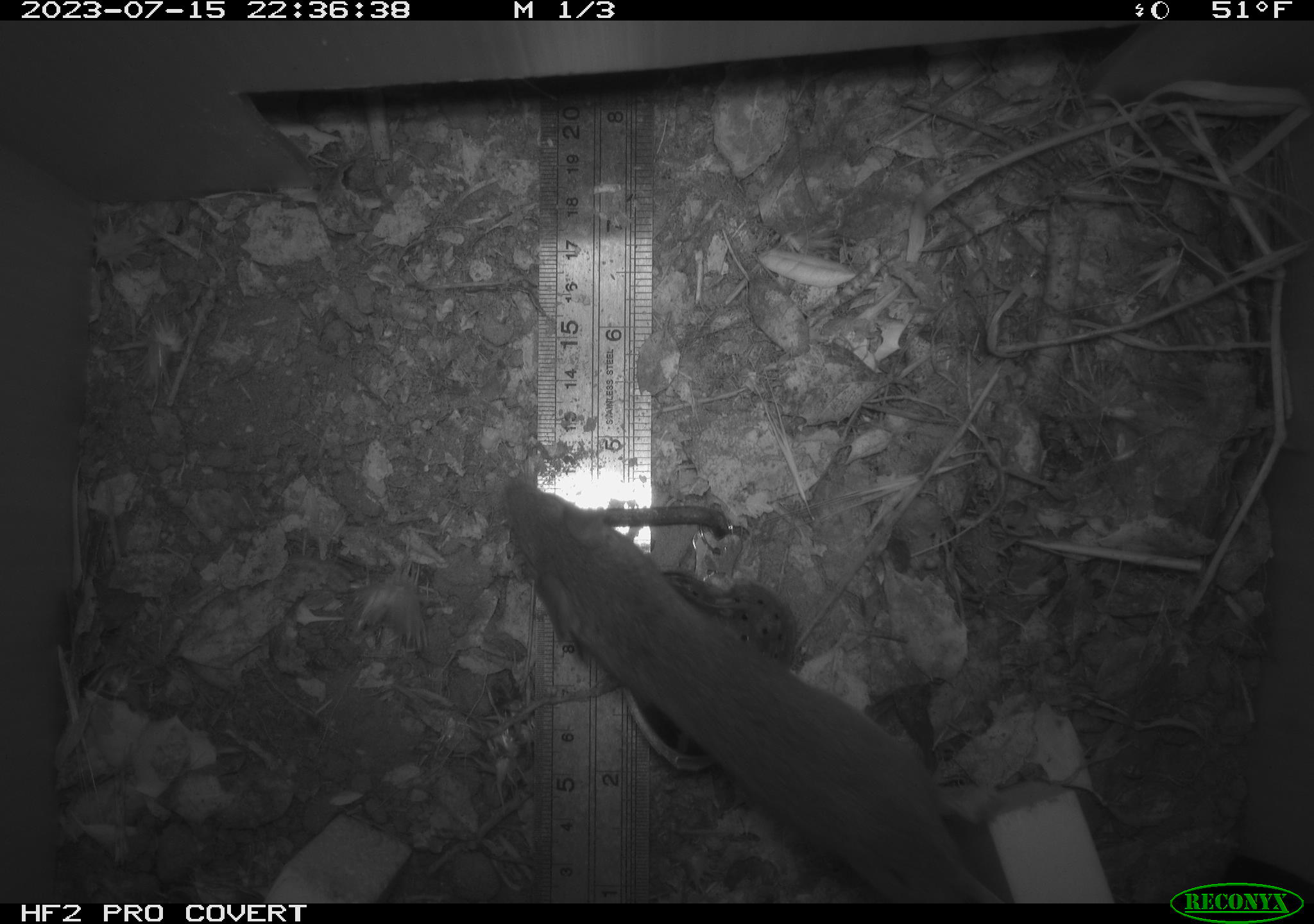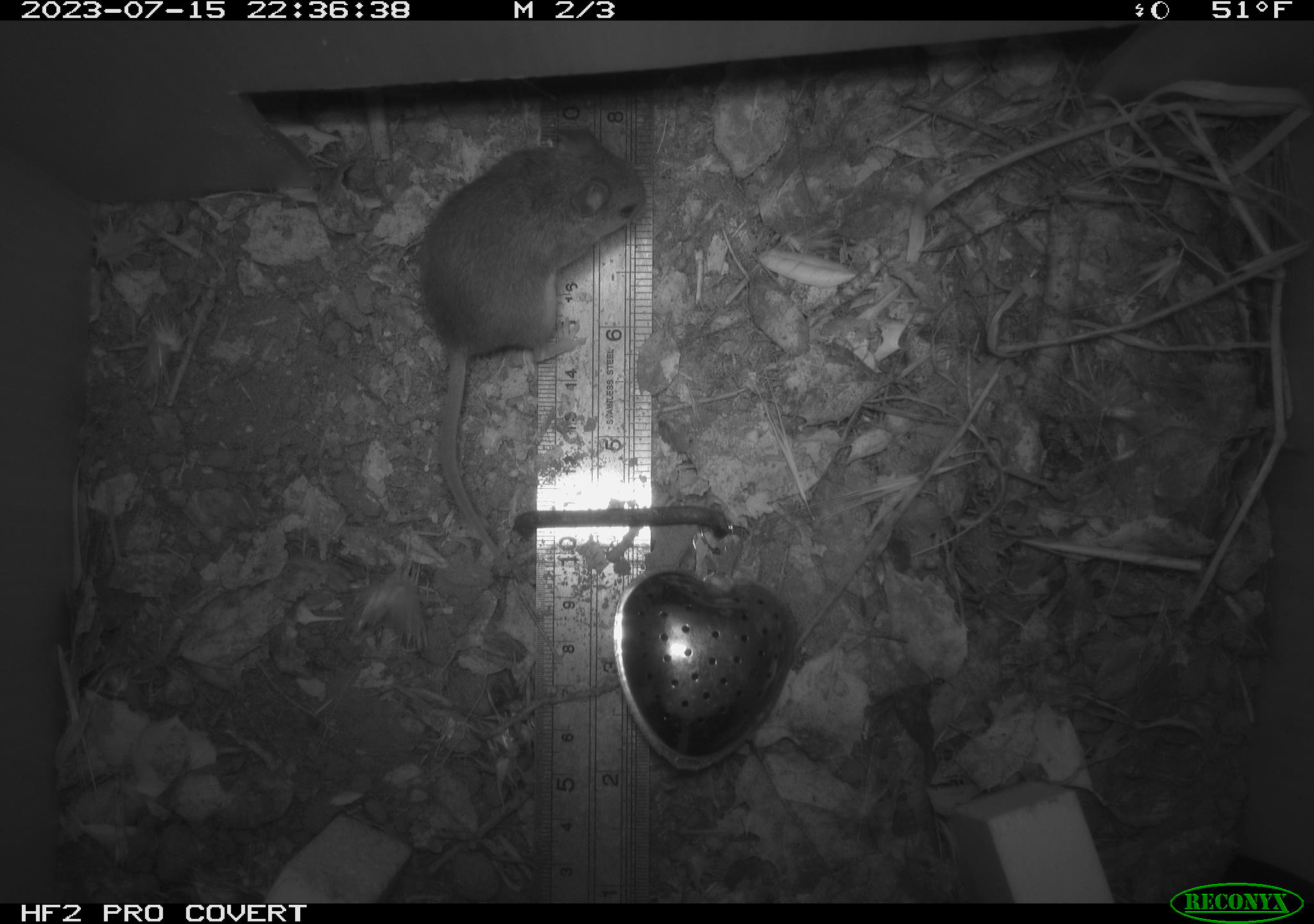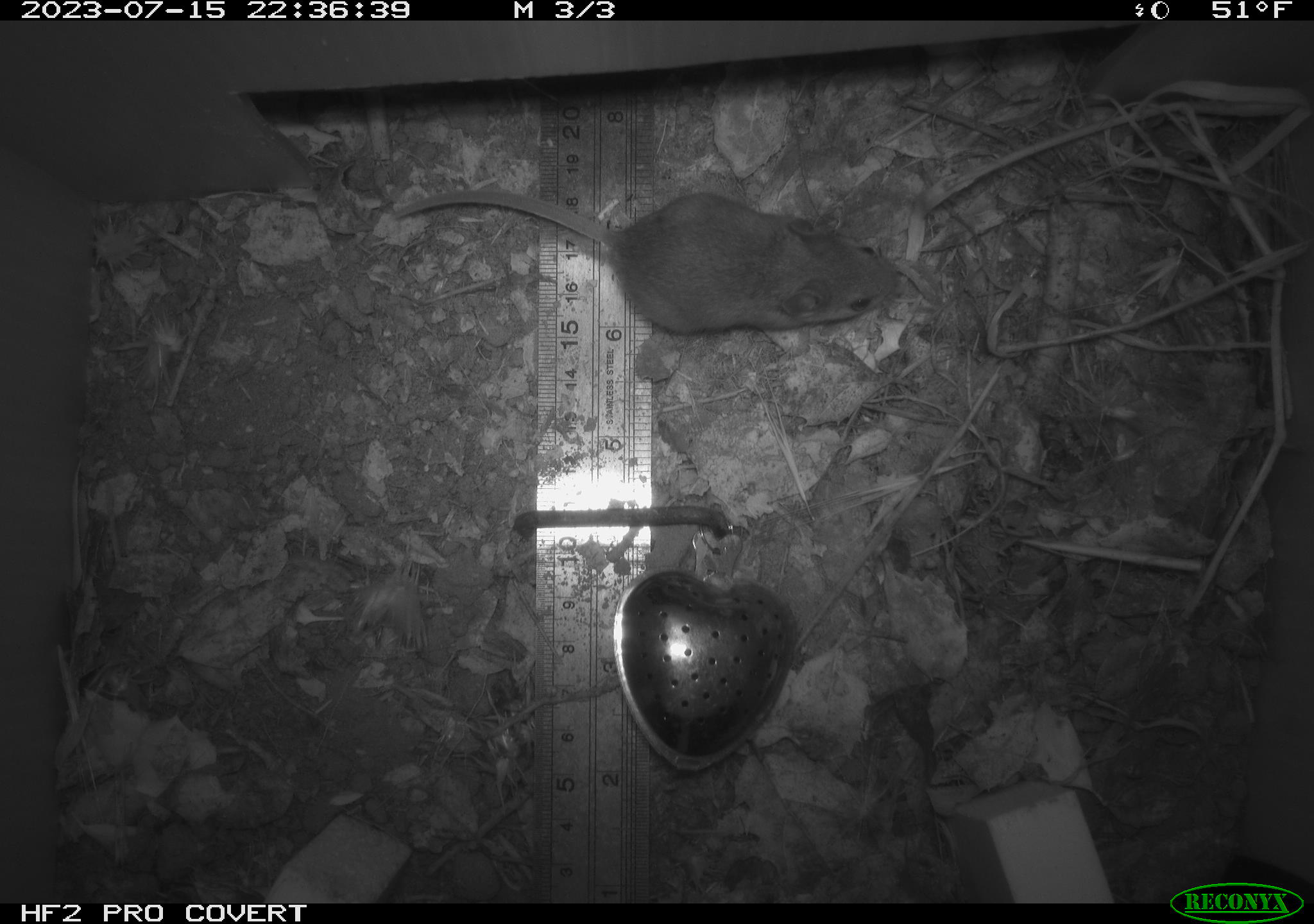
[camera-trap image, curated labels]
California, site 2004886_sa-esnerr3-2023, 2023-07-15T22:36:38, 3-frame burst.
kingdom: Animalia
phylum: Chordata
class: Mammalia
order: Rodentia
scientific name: Rodentia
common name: mouse species